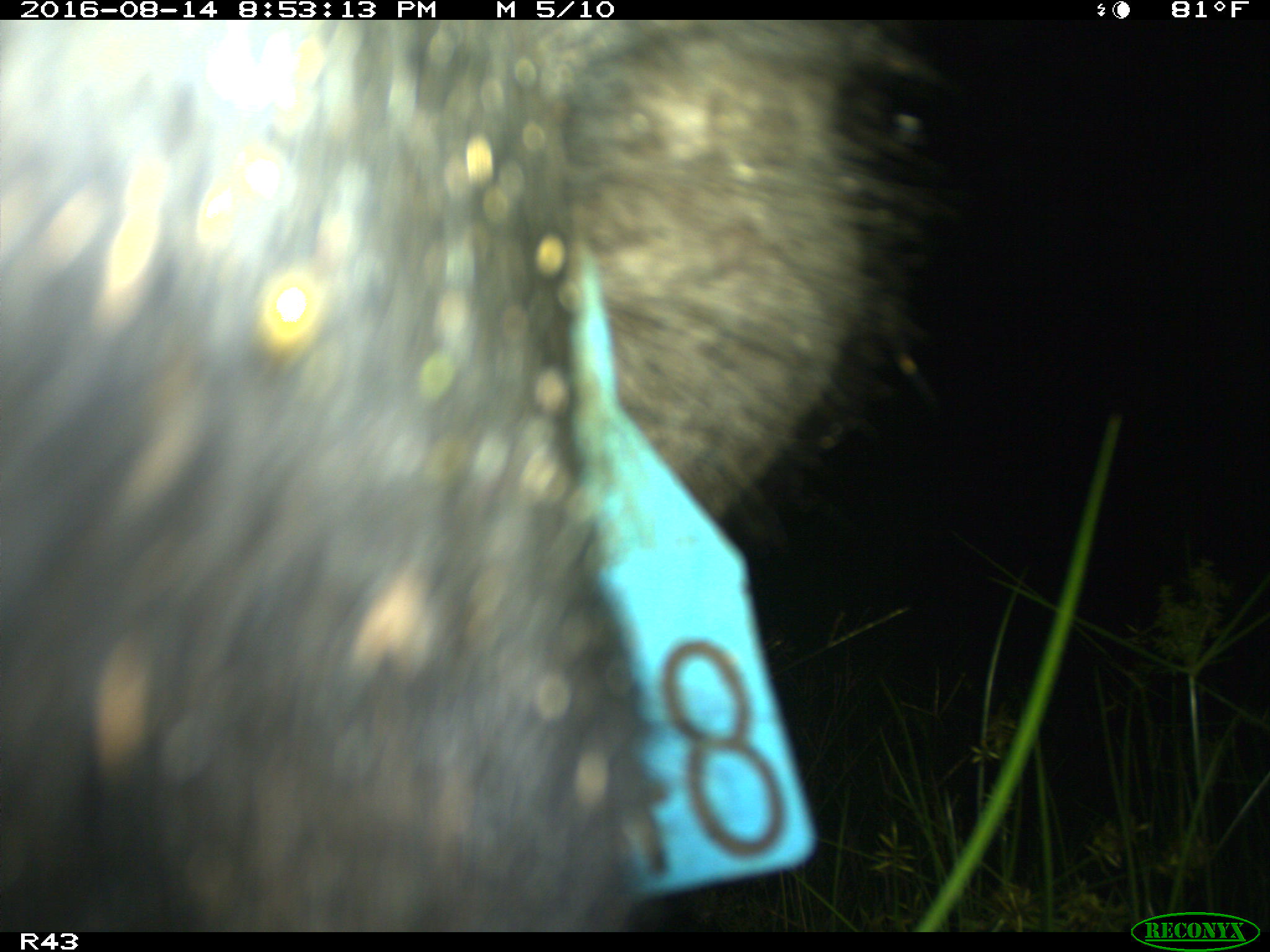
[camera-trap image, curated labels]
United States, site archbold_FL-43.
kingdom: Animalia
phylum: Chordata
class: Mammalia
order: Artiodactyla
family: Suidae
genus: Sus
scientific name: Sus scrofa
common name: wild boar